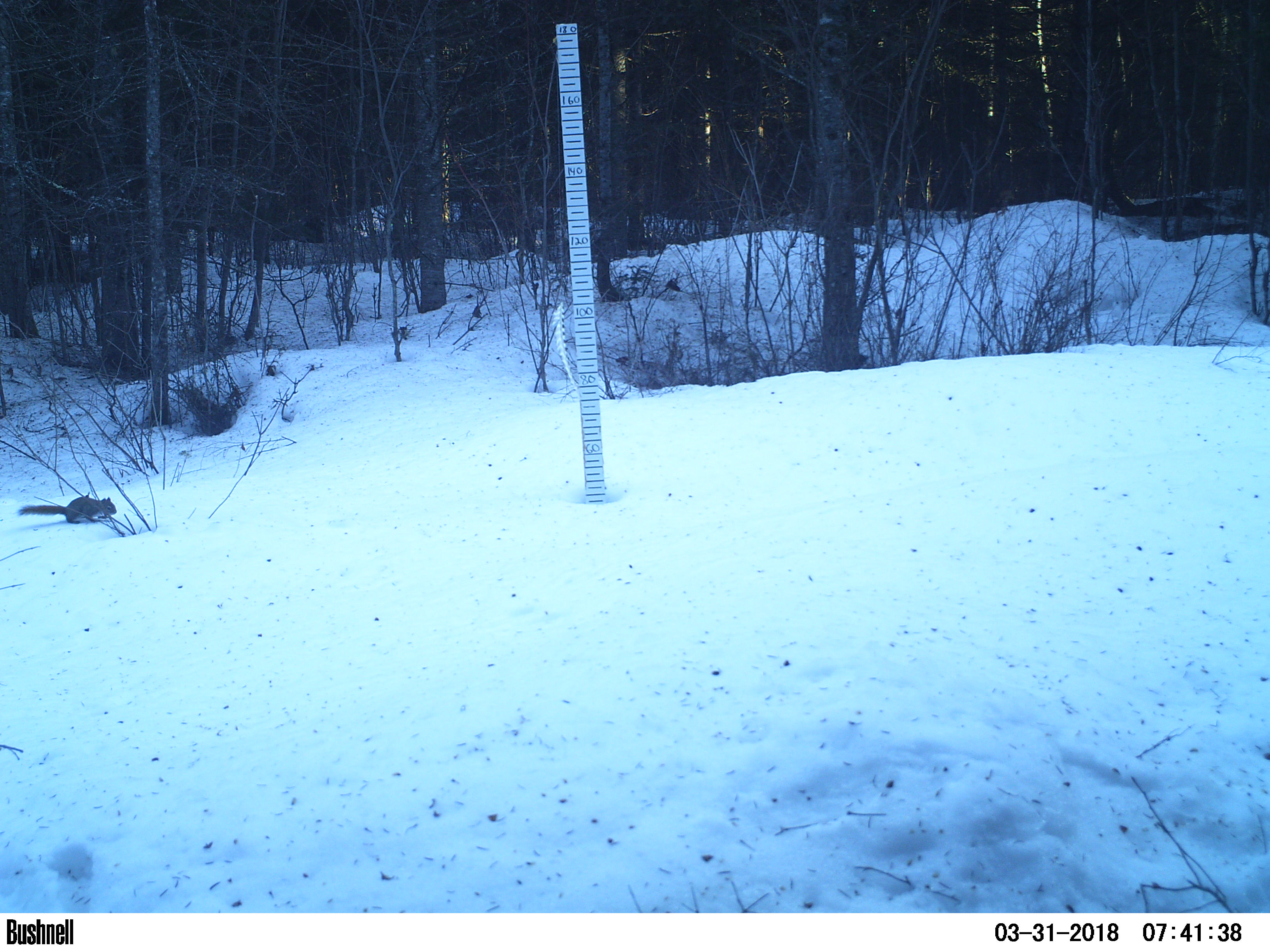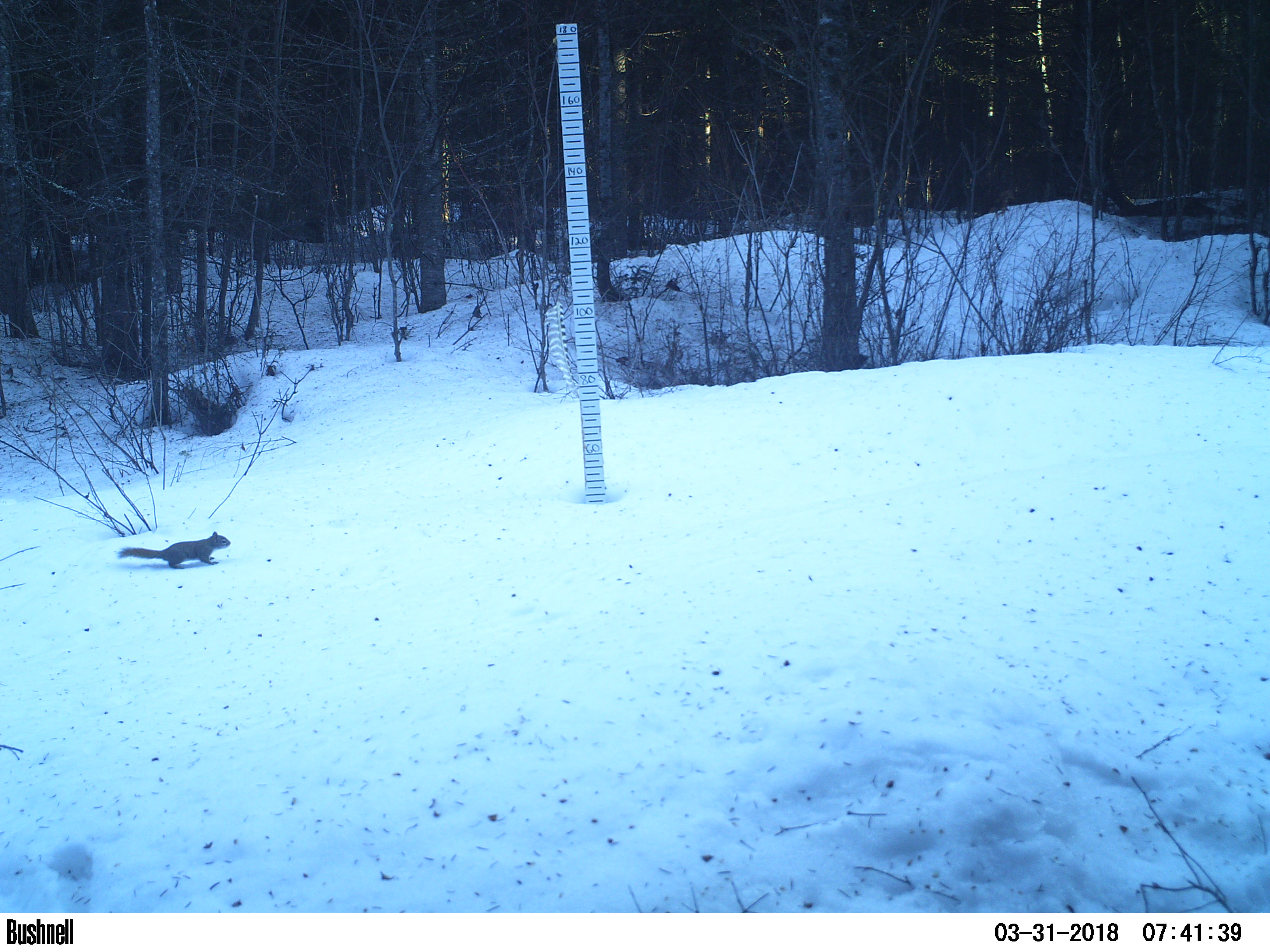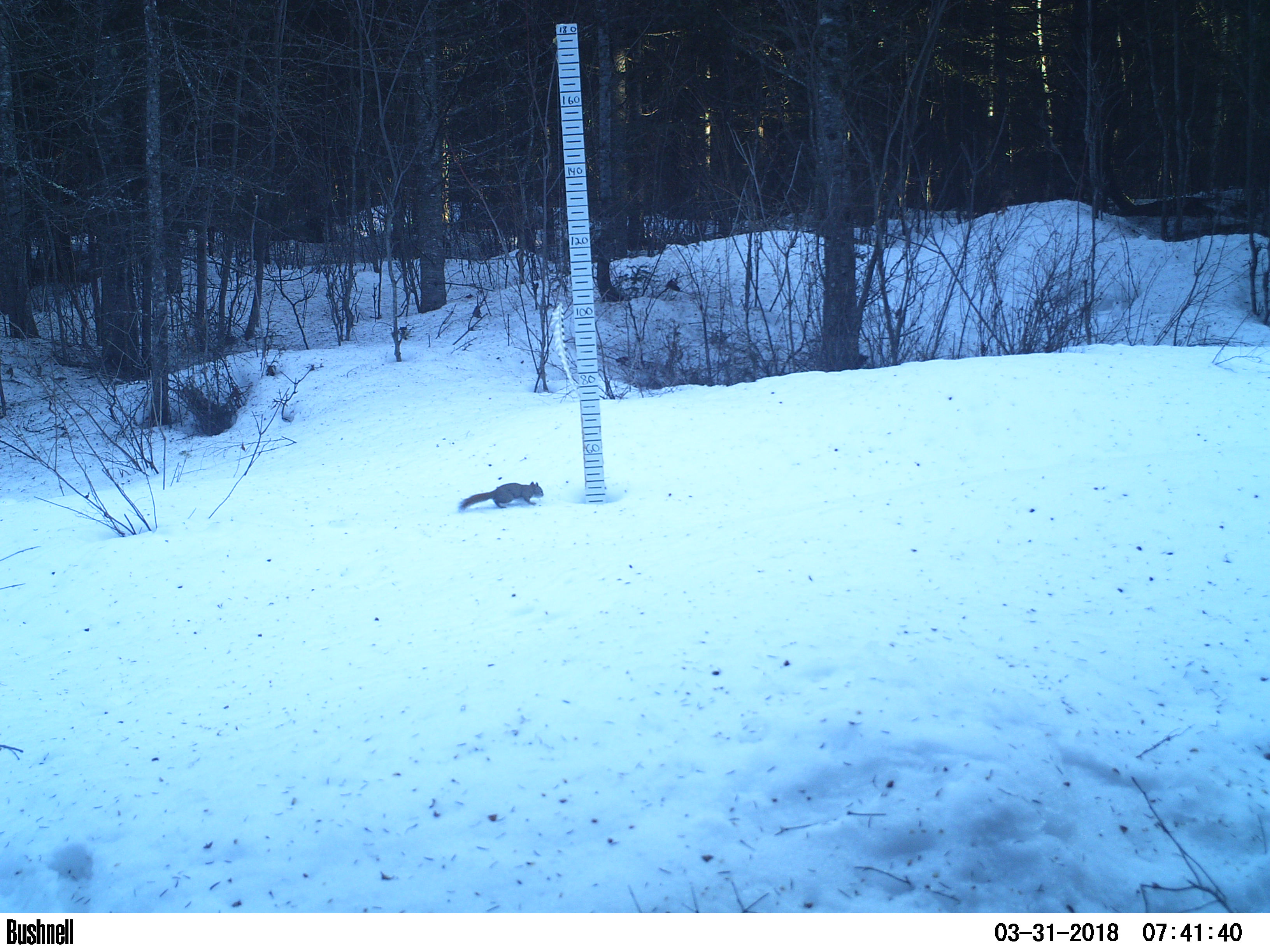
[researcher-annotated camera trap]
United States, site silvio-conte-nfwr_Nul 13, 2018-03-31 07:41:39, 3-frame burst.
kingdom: Animalia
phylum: Chordata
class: Mammalia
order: Rodentia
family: Sciuridae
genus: Tamiasciurus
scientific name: Tamiasciurus hudsonicus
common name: red squirrel